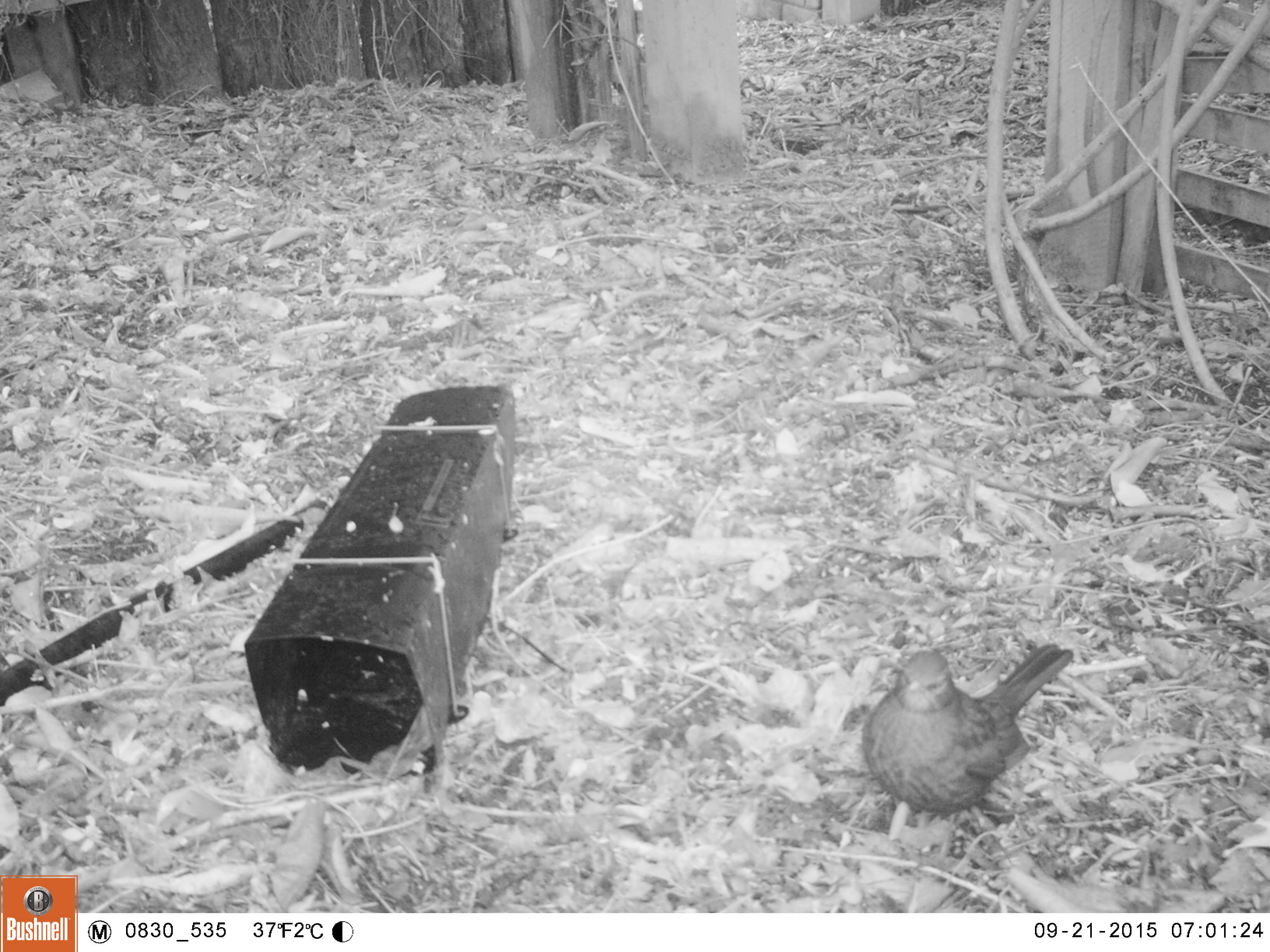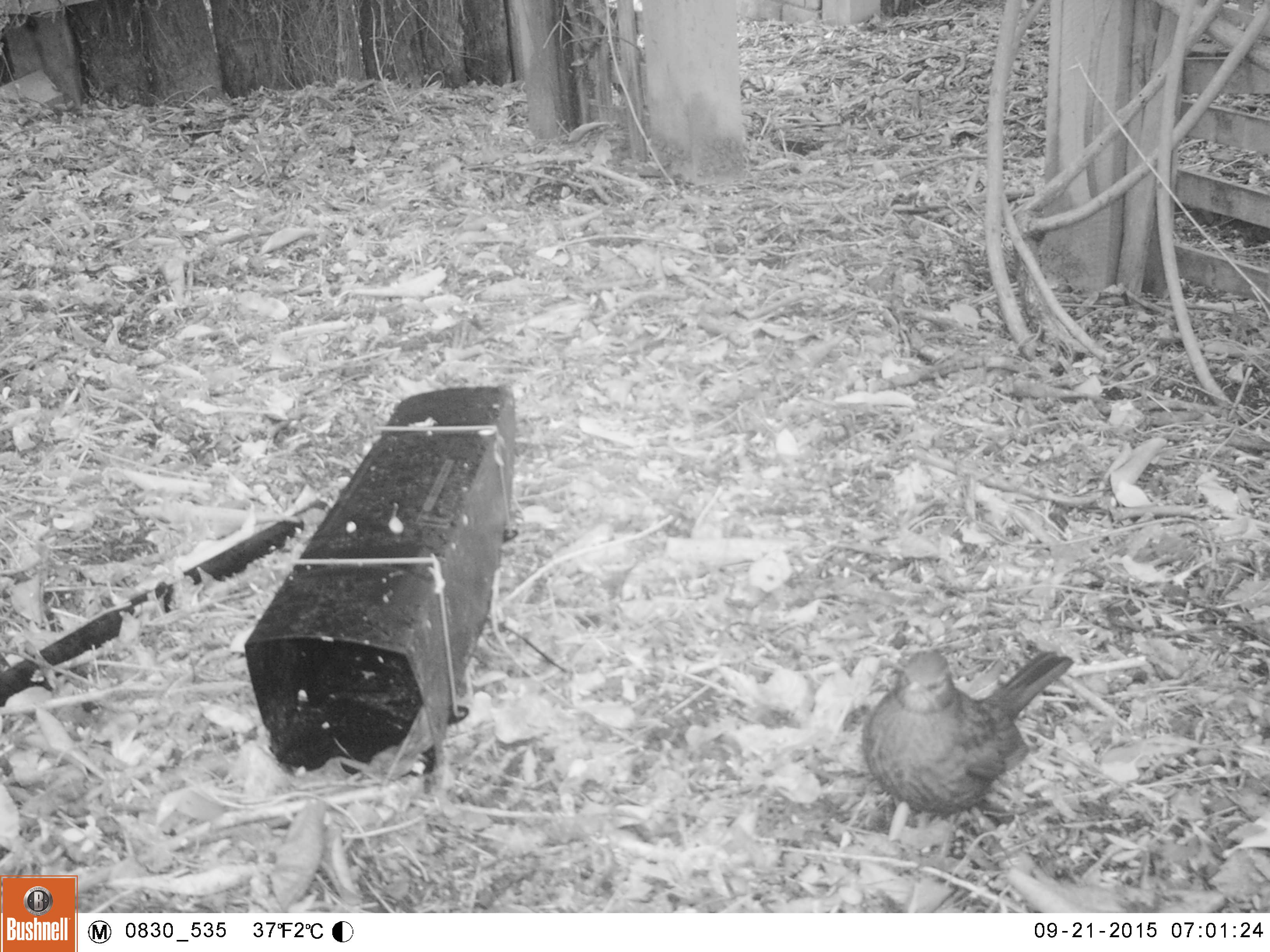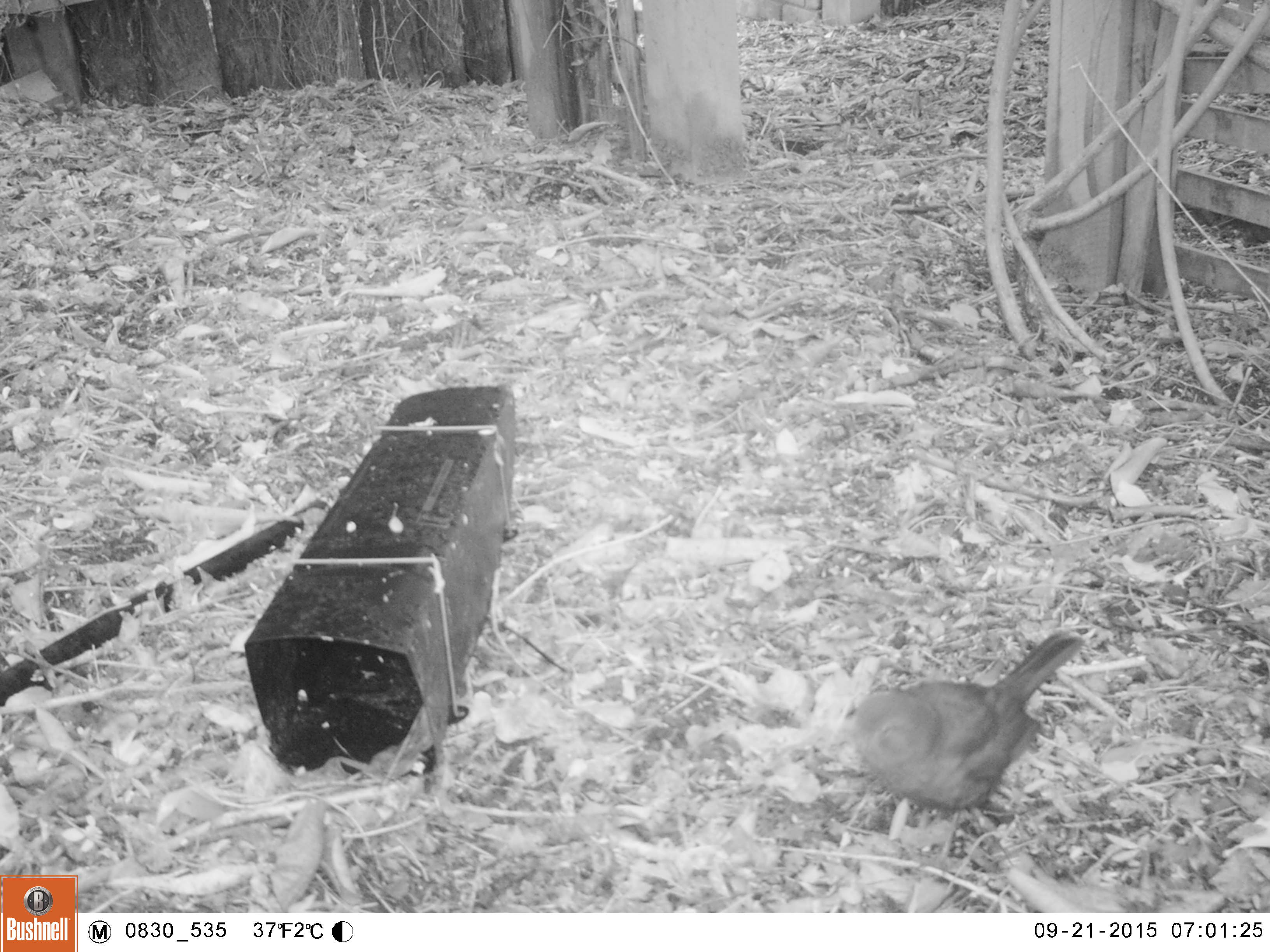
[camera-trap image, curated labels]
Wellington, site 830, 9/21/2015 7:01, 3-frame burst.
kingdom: Animalia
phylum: Chordata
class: Aves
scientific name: Aves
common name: bird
Bird (Aves).